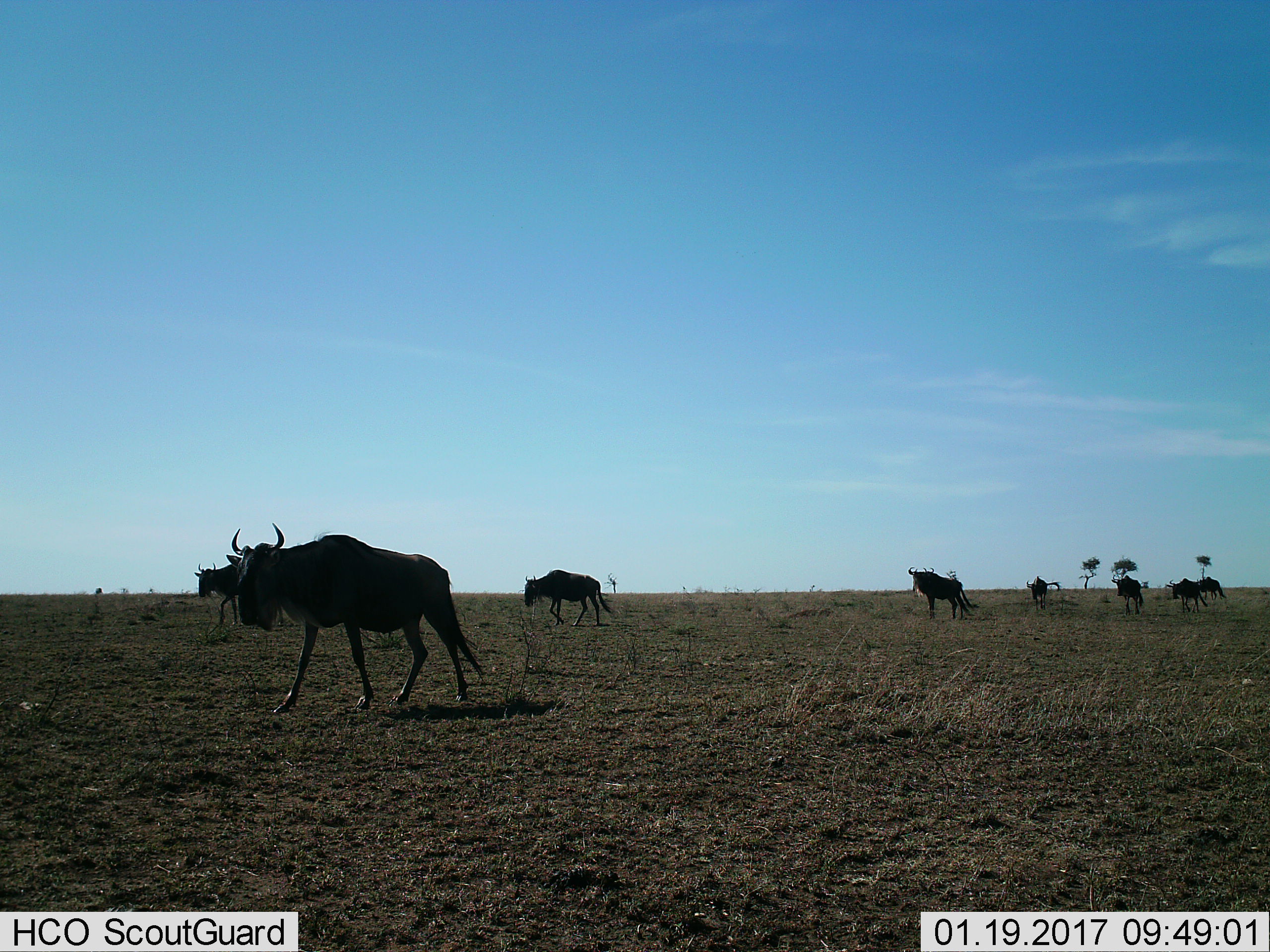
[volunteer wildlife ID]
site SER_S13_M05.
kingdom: Animalia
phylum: Chordata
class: Mammalia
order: Artiodactyla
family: Bovidae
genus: Connochaetes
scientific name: Connochaetes taurinus taurinus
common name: blue wildebeest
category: wildebeestblue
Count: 8.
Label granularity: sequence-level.